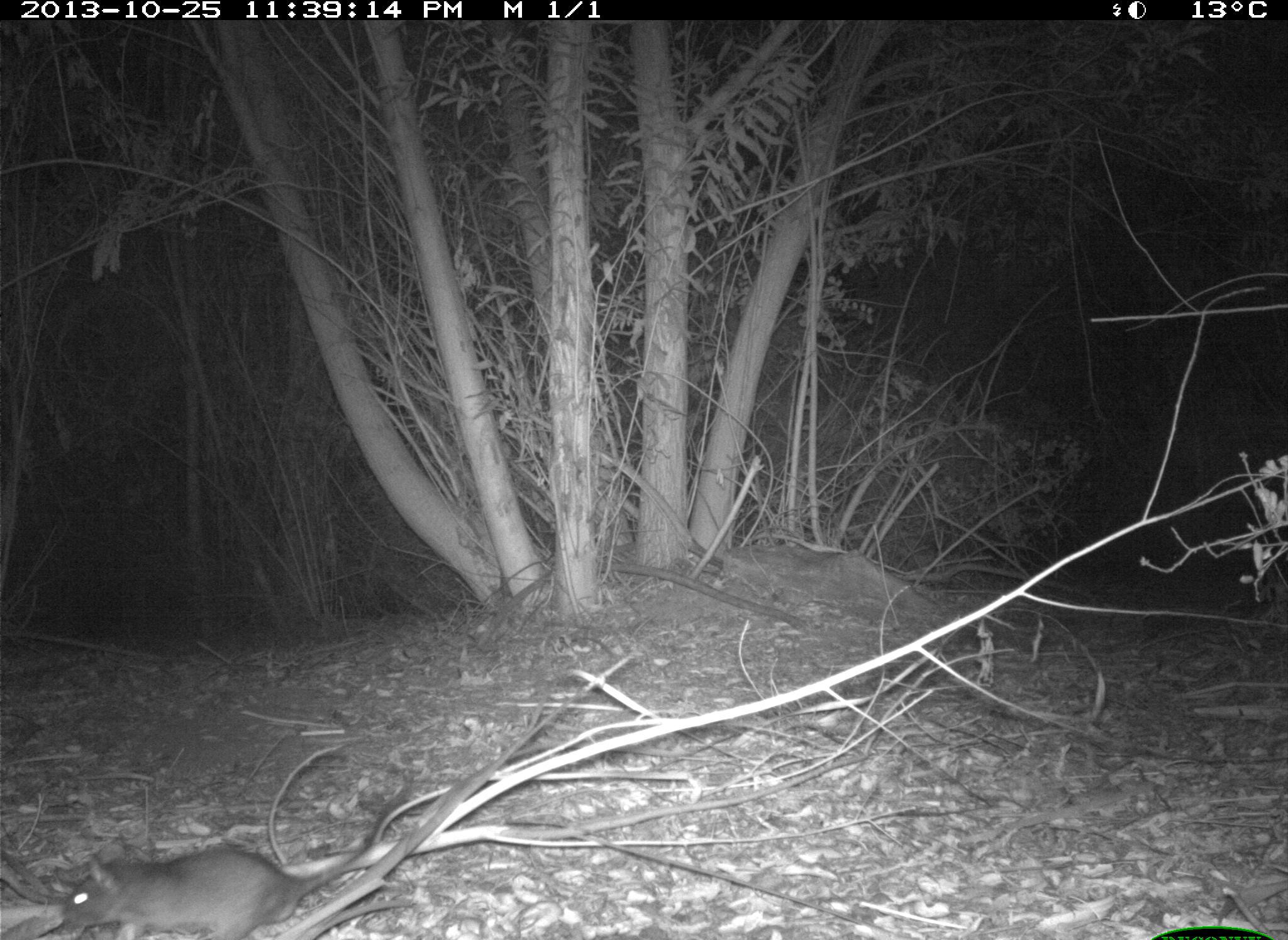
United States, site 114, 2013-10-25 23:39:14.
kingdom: Animalia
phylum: Chordata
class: Mammalia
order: Rodentia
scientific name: Rodentia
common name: rodent